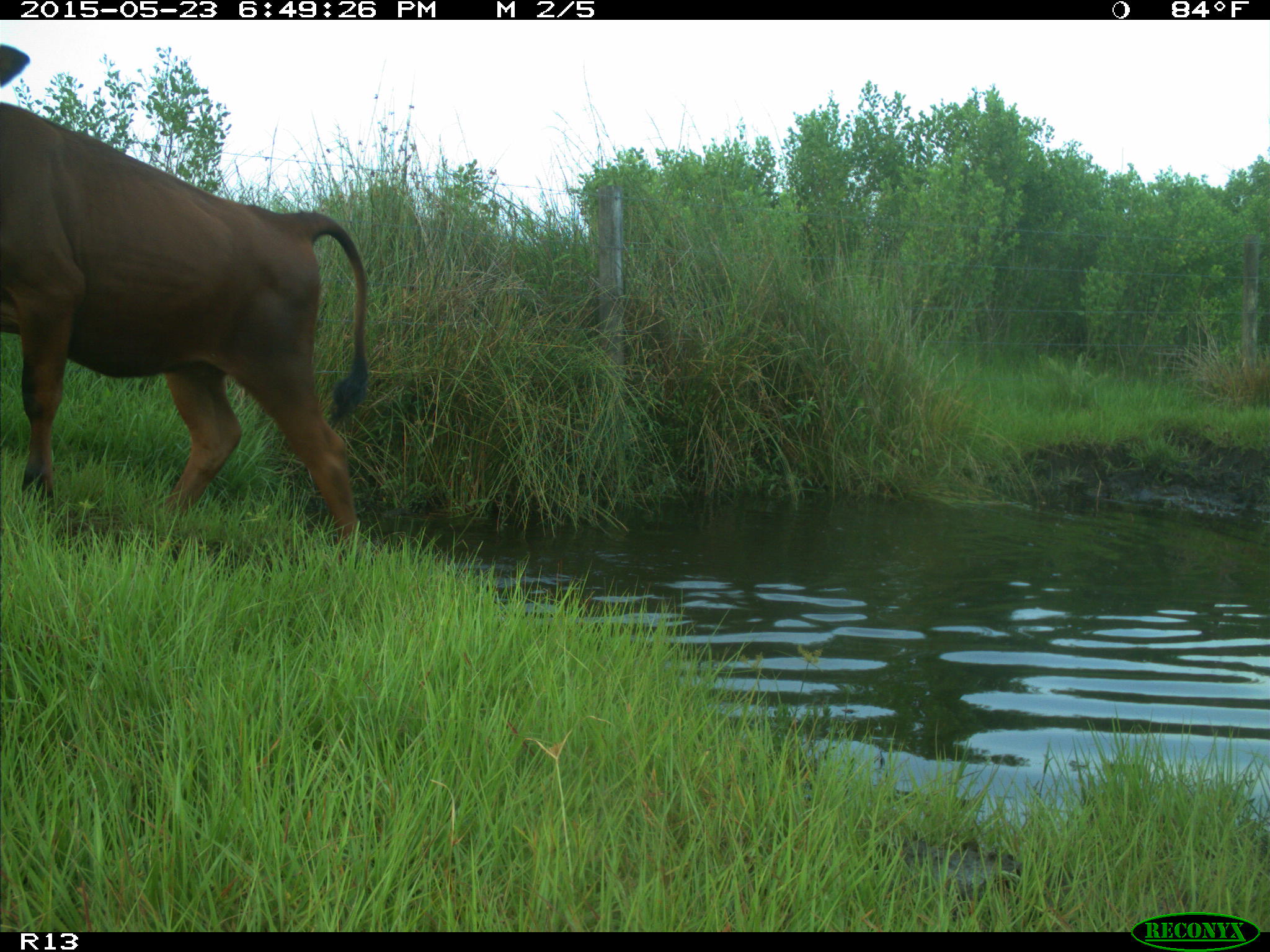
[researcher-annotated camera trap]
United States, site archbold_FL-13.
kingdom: Animalia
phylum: Chordata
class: Mammalia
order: Artiodactyla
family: Bovidae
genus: Bos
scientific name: Bos taurus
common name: domestic cow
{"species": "Bos taurus (domestic cow)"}